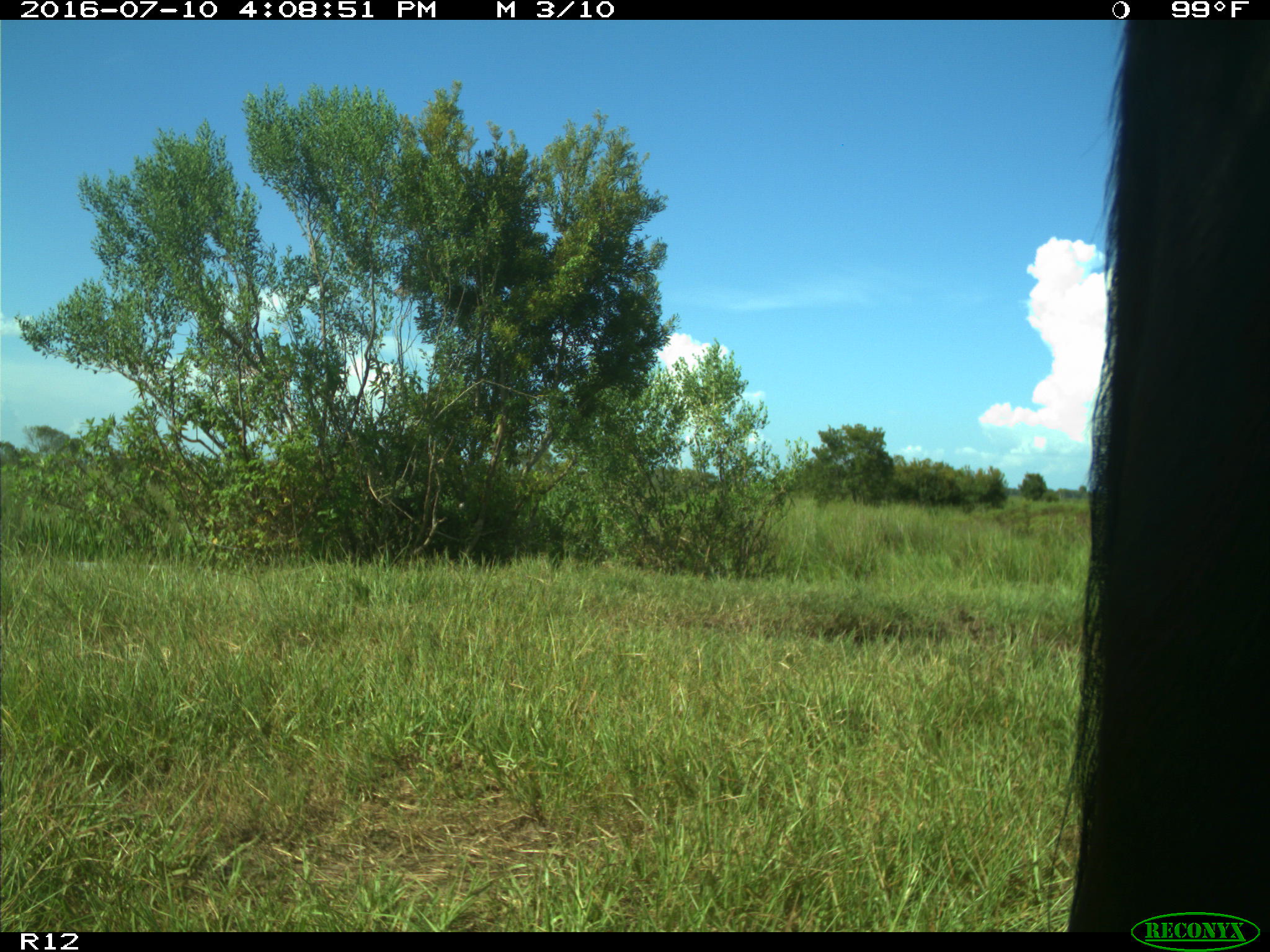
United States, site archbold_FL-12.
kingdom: Animalia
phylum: Chordata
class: Mammalia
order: Artiodactyla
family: Bovidae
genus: Bos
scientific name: Bos taurus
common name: domestic cow